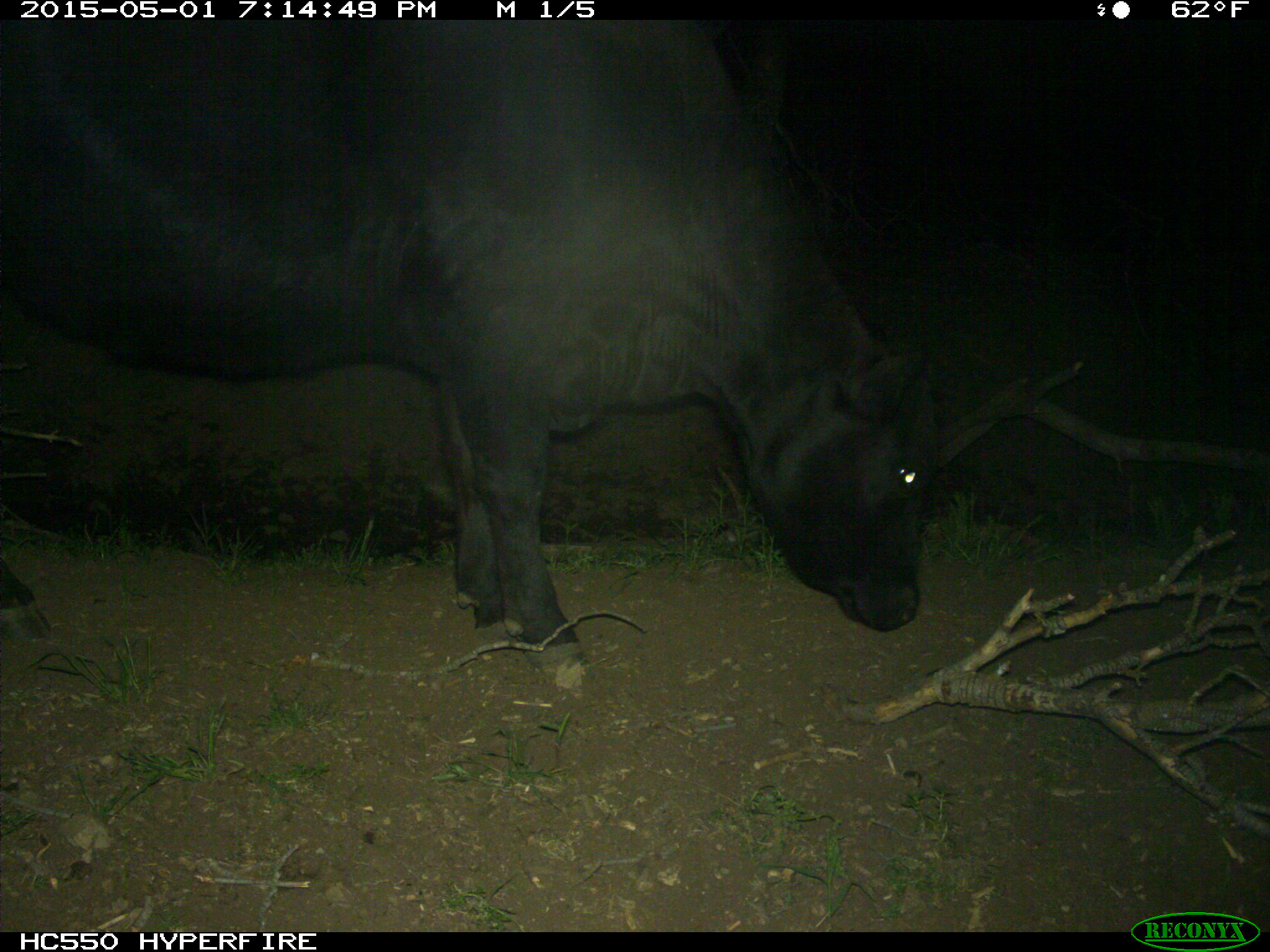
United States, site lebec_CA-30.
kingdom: Animalia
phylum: Chordata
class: Mammalia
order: Artiodactyla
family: Bovidae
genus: Bos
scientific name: Bos taurus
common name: domestic cow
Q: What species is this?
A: Bos taurus (domestic cow).